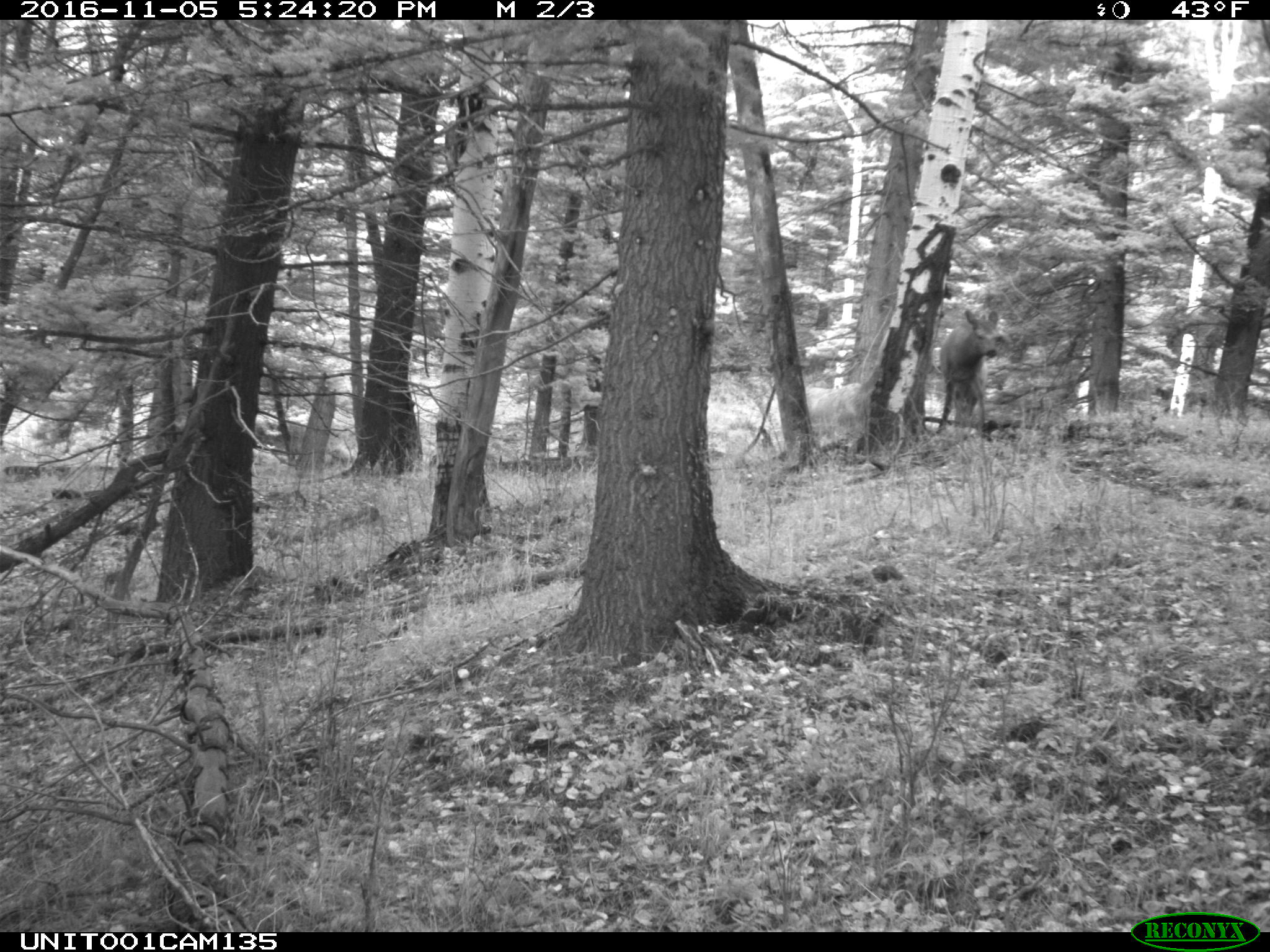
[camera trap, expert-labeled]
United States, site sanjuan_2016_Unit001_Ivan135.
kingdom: Animalia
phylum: Chordata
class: Mammalia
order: Artiodactyla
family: Cervidae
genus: Cervus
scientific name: Cervus elaphus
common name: red deer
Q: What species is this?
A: Cervus elaphus (red deer).